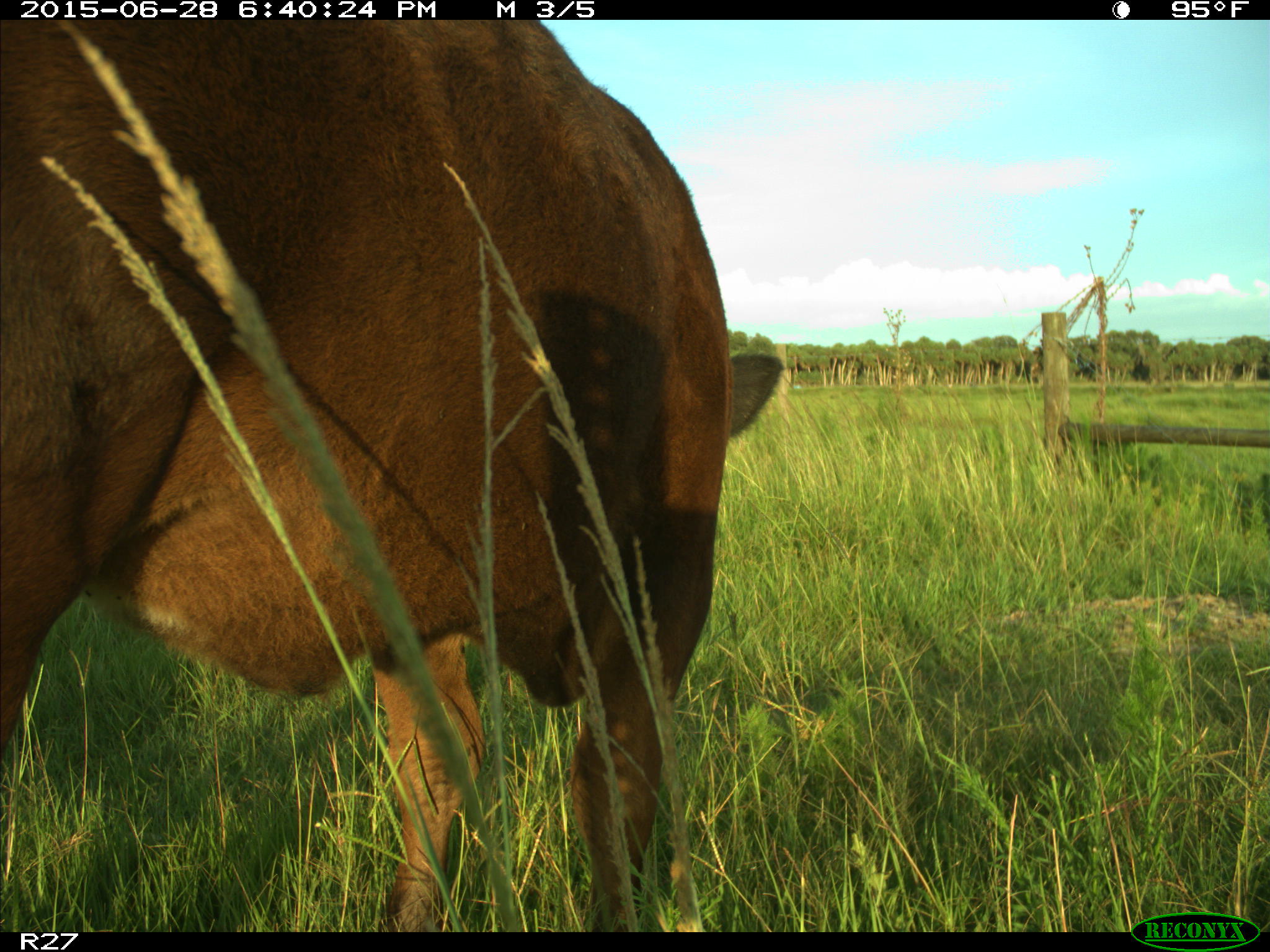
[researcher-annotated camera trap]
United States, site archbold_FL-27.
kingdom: Animalia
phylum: Chordata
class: Mammalia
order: Artiodactyla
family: Bovidae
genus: Bos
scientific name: Bos taurus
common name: domestic cow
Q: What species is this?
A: Bos taurus (domestic cow).